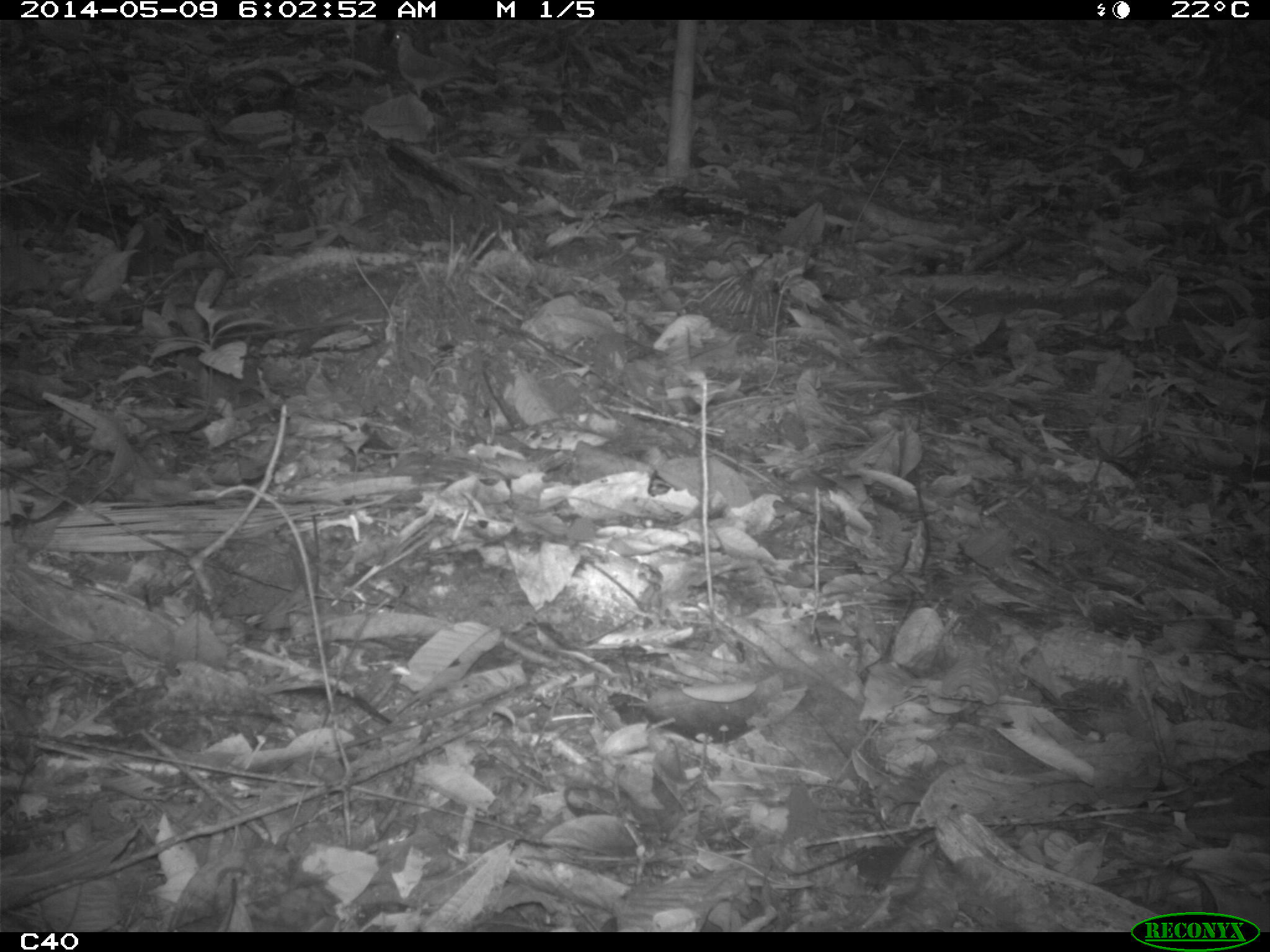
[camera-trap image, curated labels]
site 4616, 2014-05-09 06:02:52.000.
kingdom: Animalia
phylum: Chordata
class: Aves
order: Columbiformes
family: Columbidae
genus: Leptotila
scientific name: Leptotila rufaxilla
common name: gray-fronted dove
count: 1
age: adult